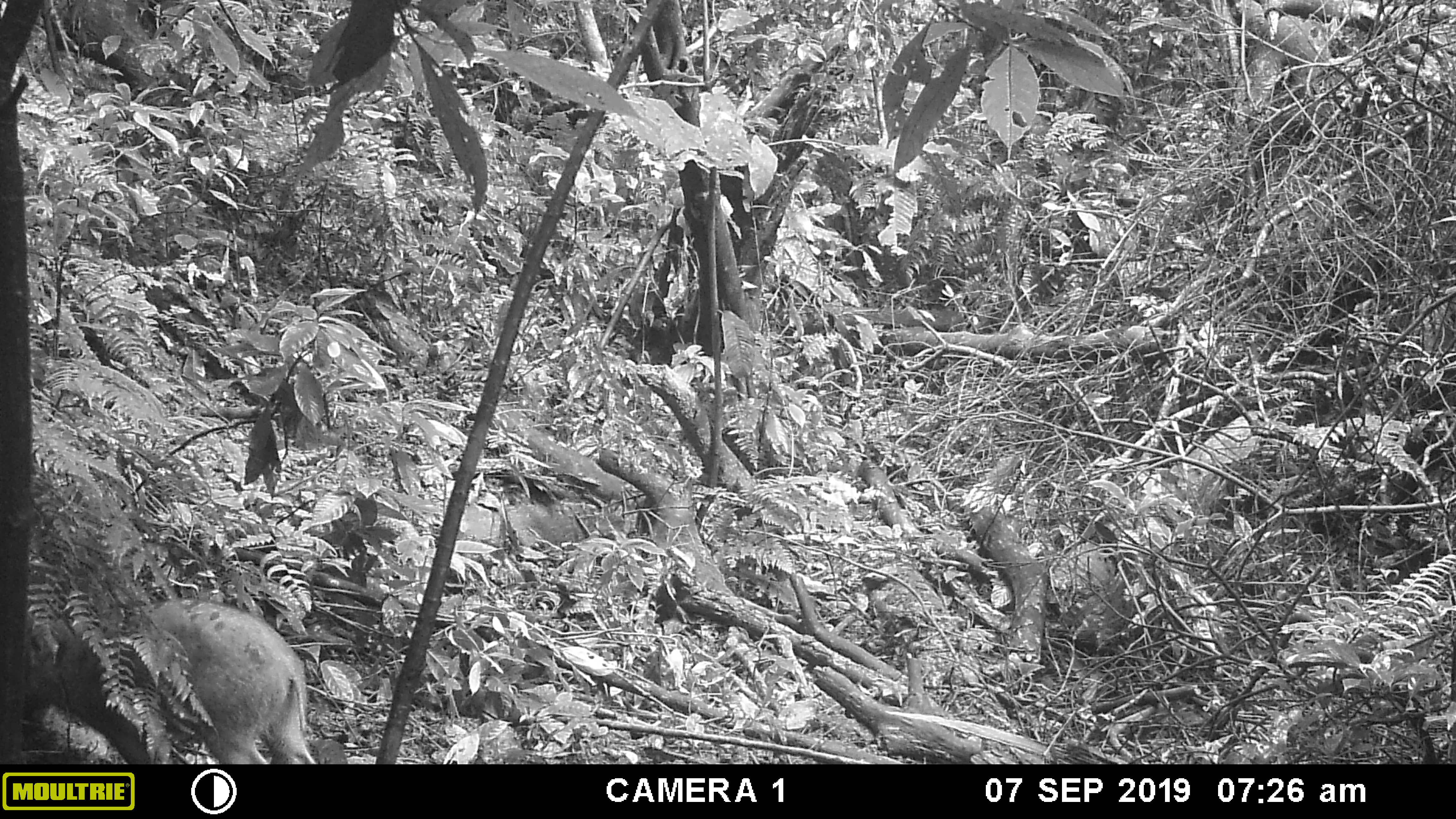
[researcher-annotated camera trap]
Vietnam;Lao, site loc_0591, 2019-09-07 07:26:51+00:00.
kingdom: Animalia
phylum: Chordata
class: Mammalia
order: Artiodactyla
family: Suidae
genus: Sus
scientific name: Sus scrofa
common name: eurasian wild pig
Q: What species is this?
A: Eurasian wild pig (Sus scrofa).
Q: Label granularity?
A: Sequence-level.